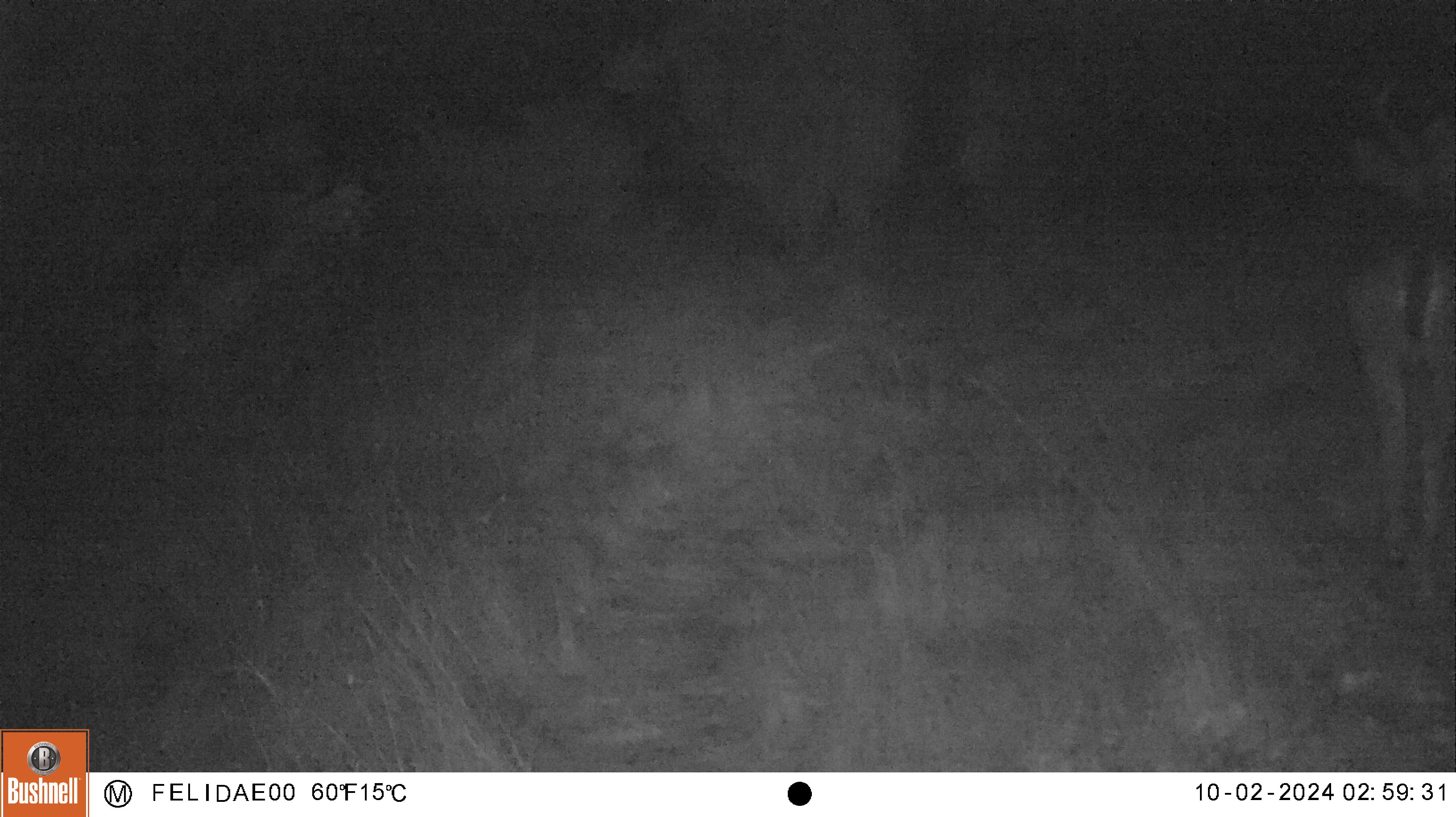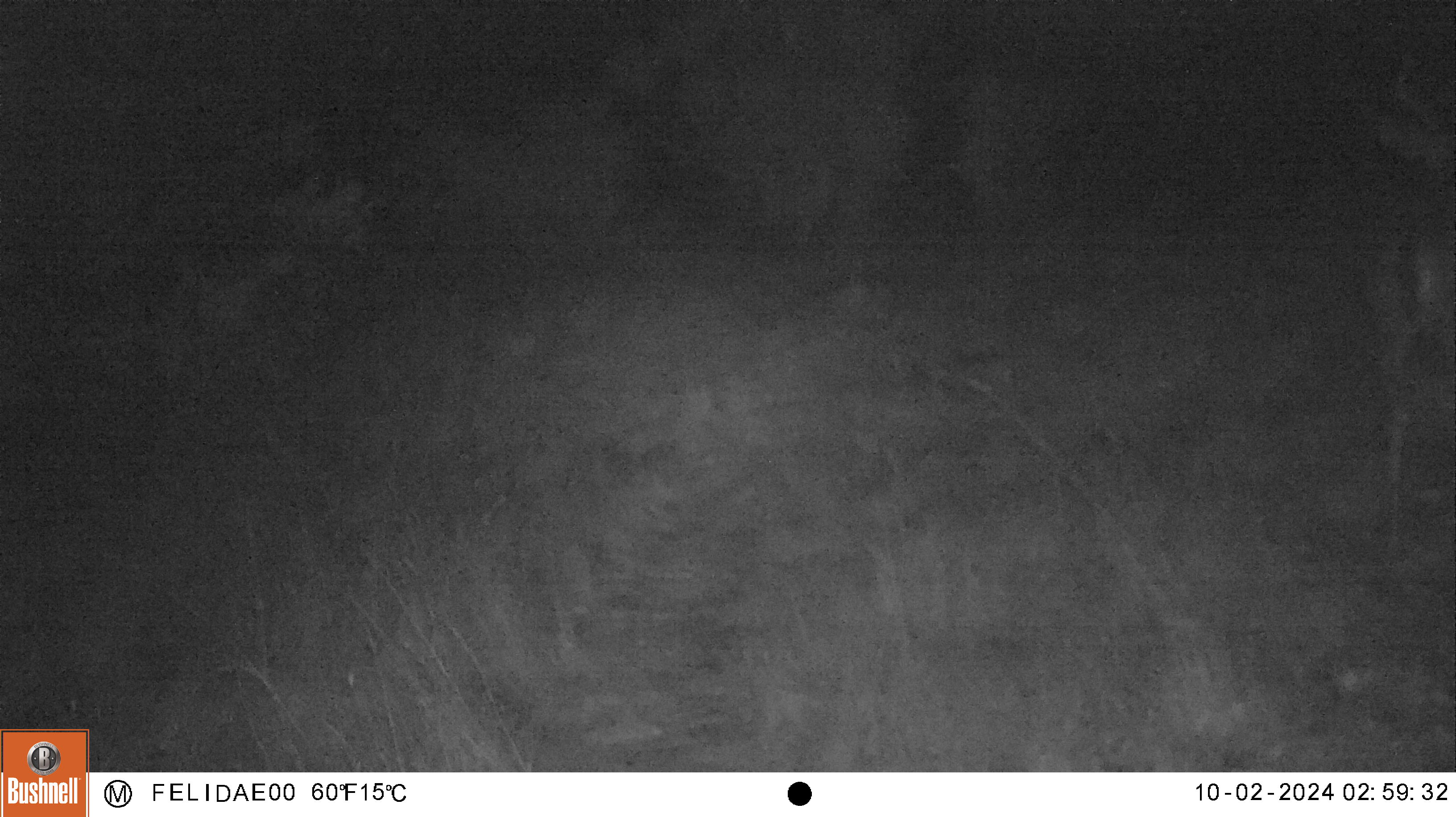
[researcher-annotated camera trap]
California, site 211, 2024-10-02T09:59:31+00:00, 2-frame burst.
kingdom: Animalia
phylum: Chordata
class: Mammalia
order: Artiodactyla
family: Cervidae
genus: Odocoileus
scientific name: Odocoileus hemionus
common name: mule deer